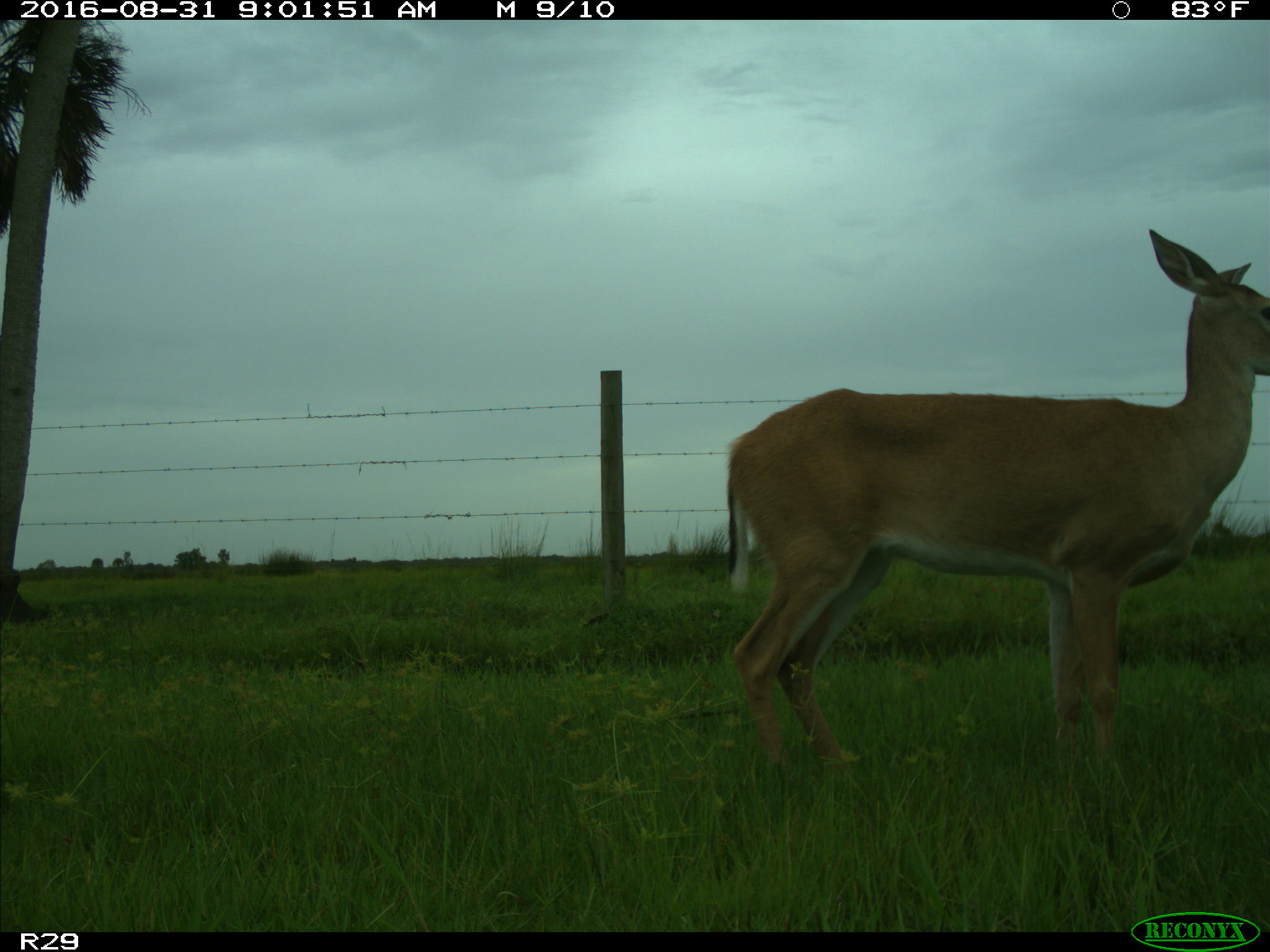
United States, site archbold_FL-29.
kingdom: Animalia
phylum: Chordata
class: Mammalia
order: Artiodactyla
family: Cervidae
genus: Odocoileus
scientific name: Odocoileus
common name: deer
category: unidentified deer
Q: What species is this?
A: Unidentified deer (deer) (Odocoileus).